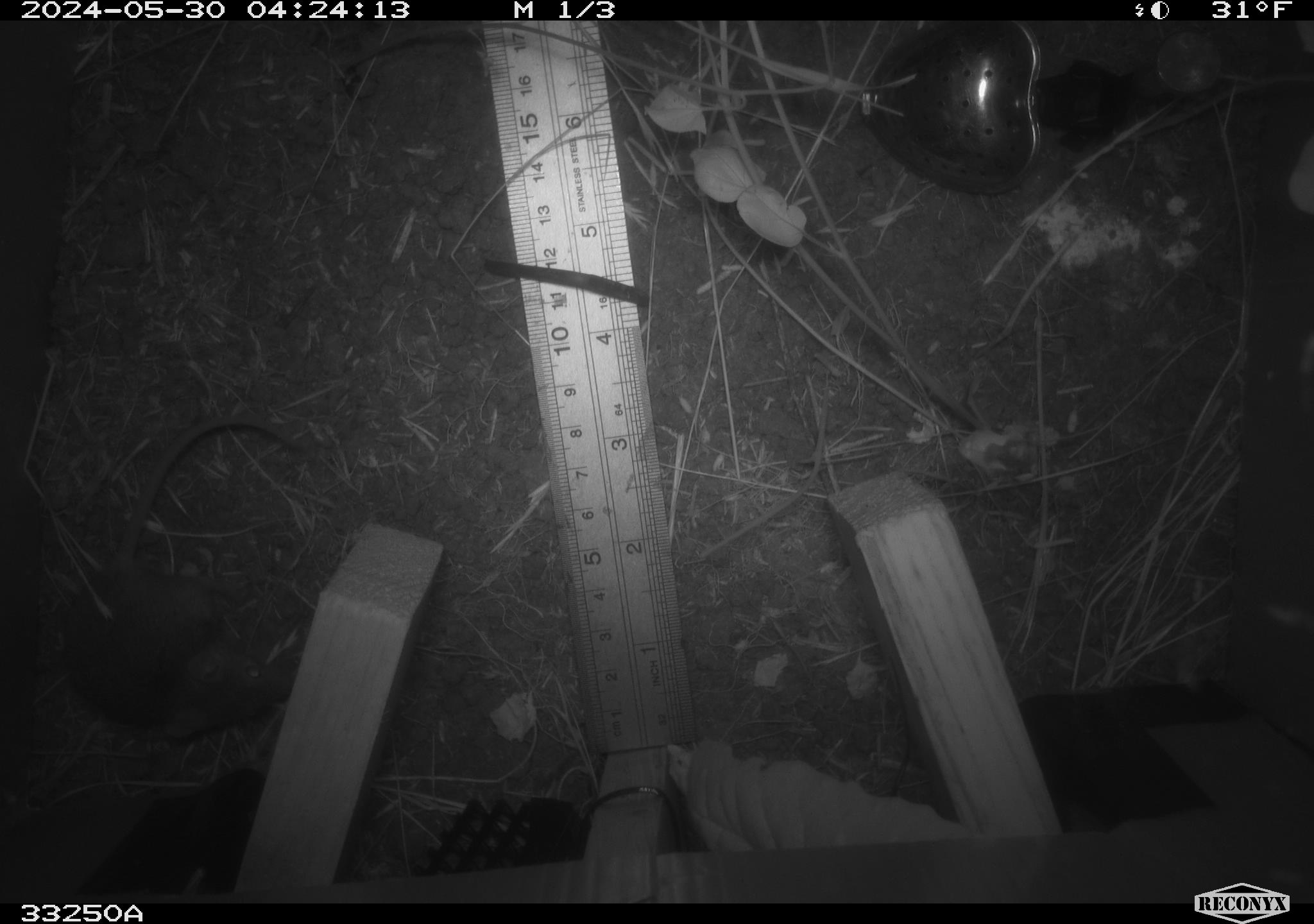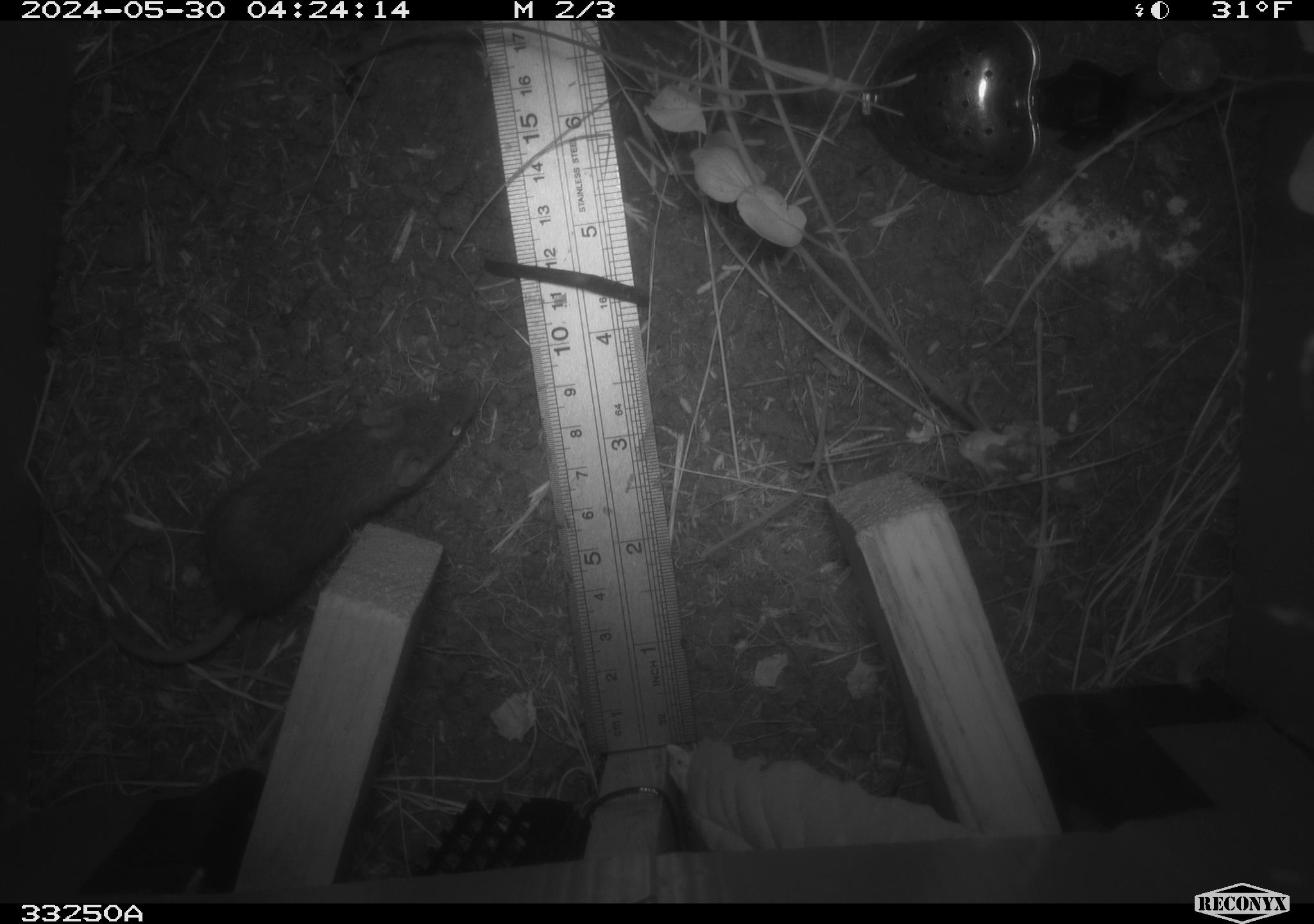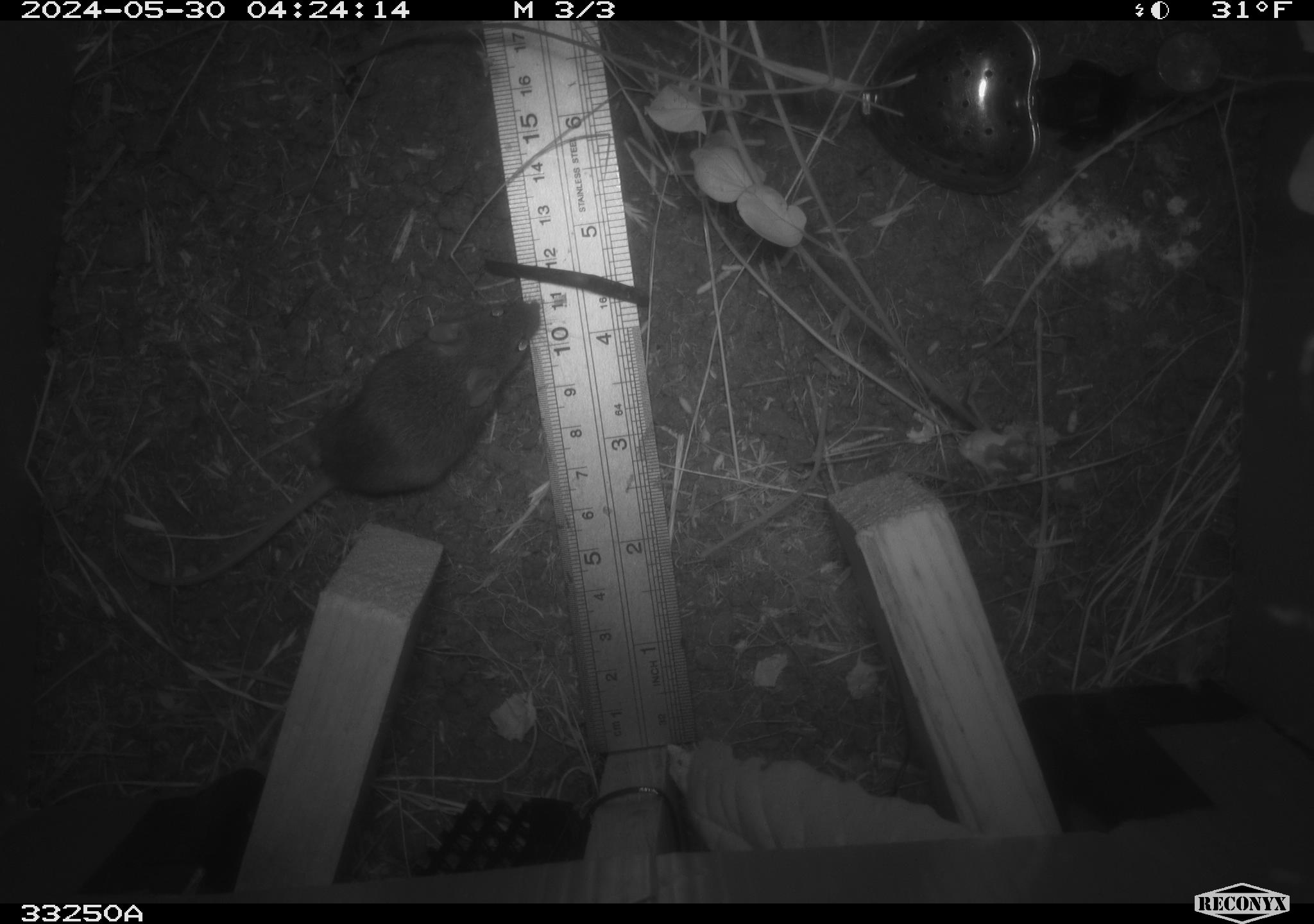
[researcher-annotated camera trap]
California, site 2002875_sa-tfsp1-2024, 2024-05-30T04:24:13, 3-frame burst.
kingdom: Animalia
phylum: Chordata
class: Mammalia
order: Rodentia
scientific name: Rodentia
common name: mouse species